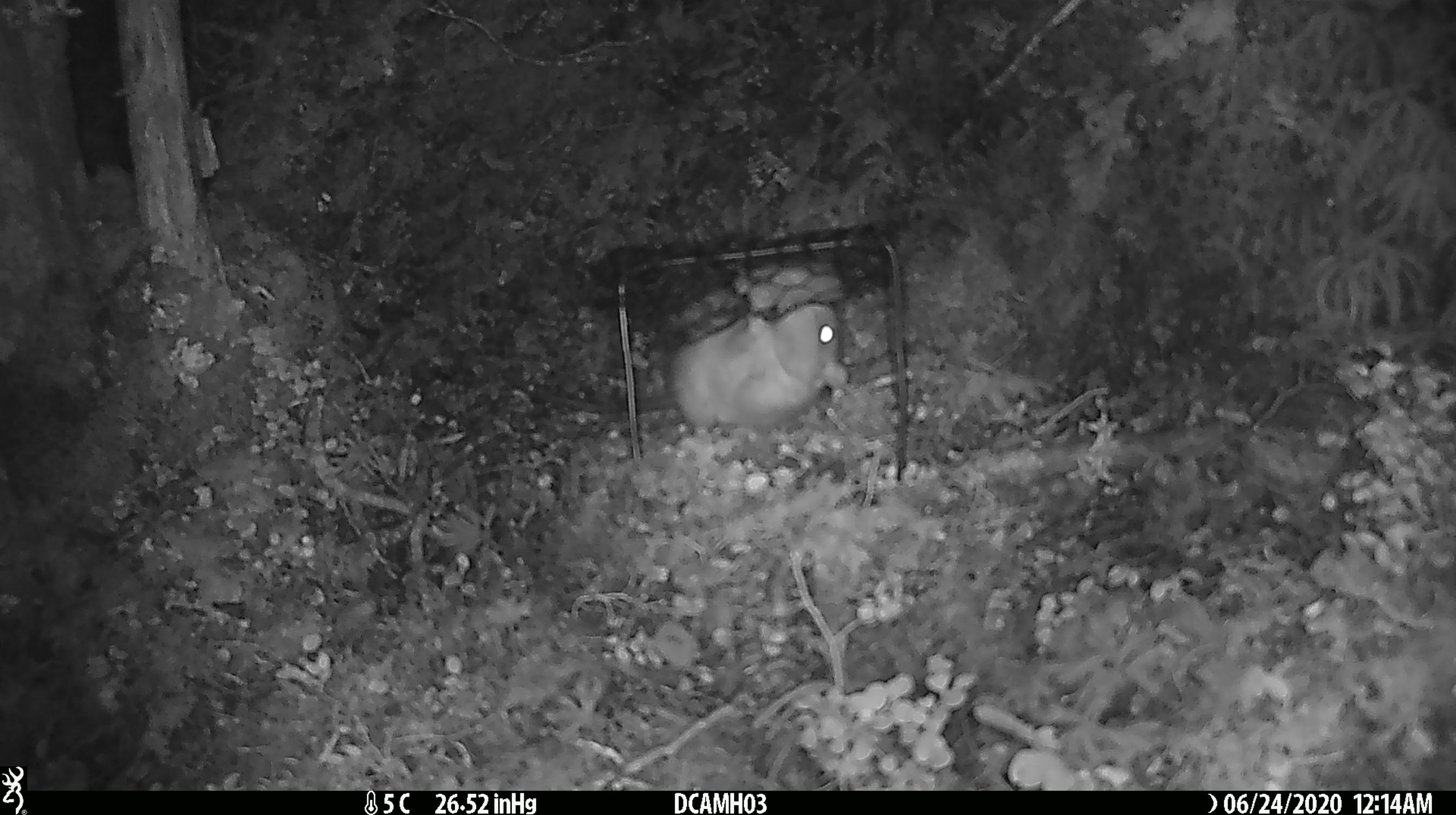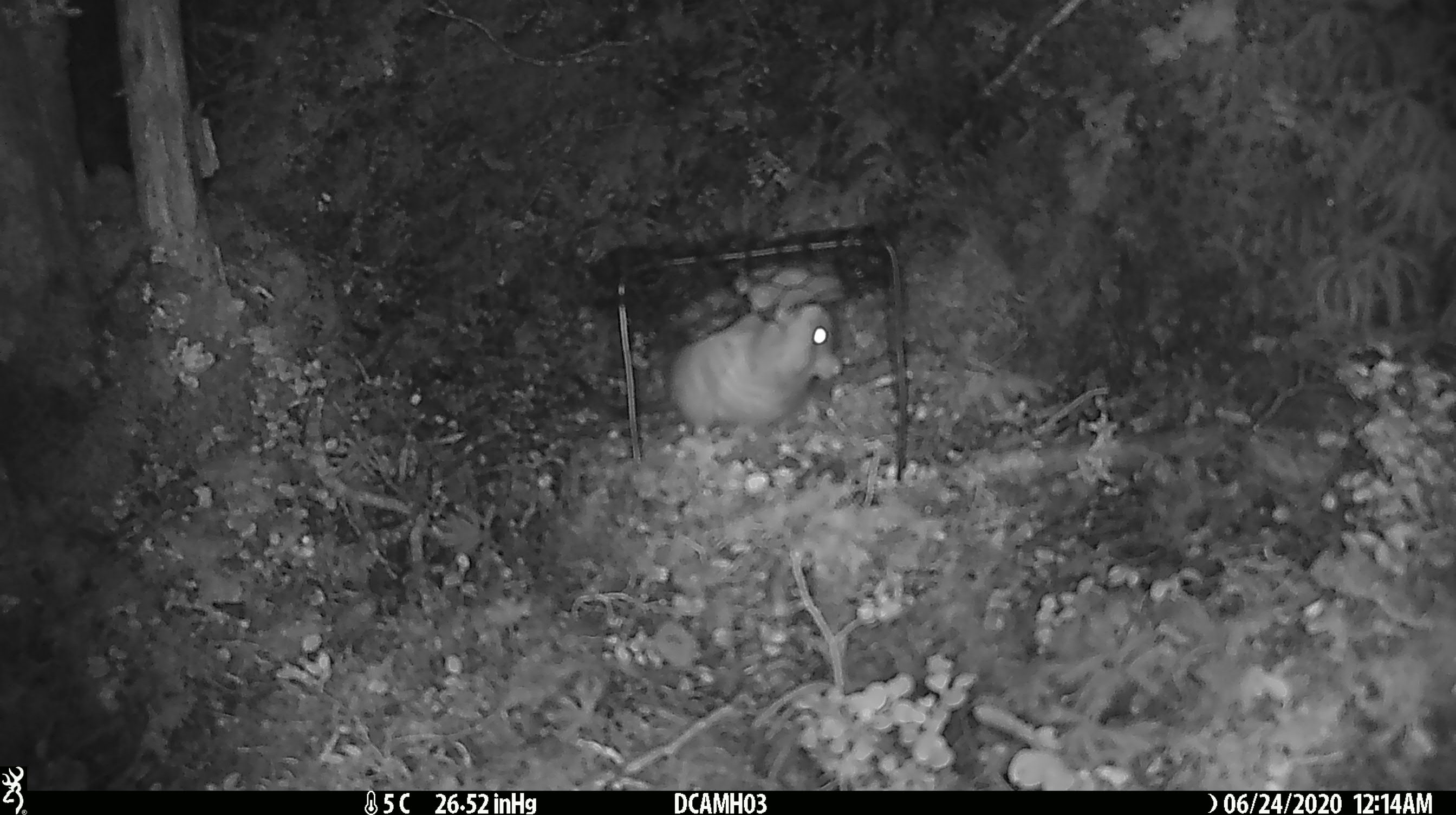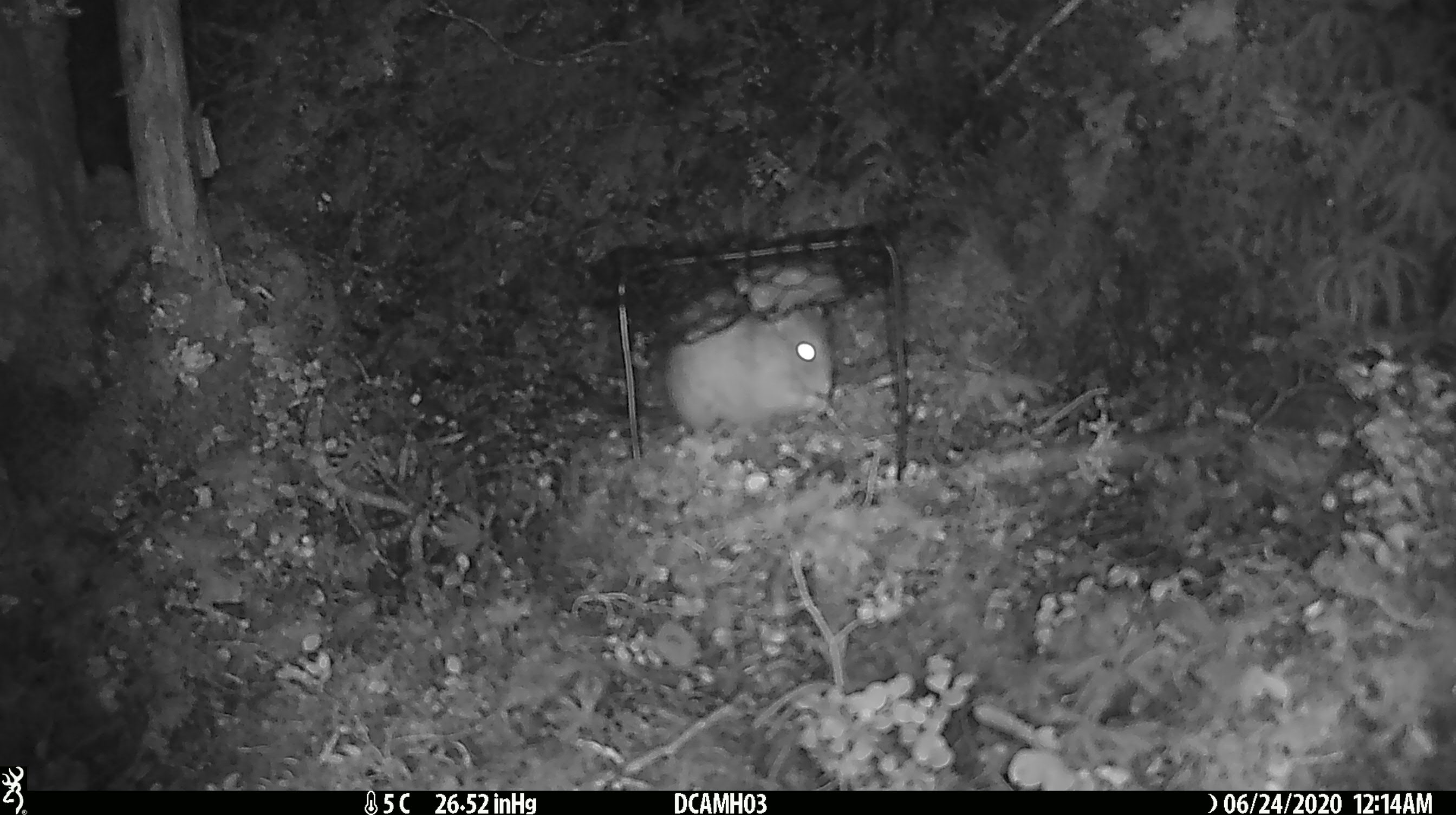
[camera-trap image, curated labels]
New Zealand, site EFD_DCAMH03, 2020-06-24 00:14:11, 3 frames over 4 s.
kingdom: Animalia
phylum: Chordata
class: Mammalia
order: Rodentia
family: Muridae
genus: Rattus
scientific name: Rattus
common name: rat